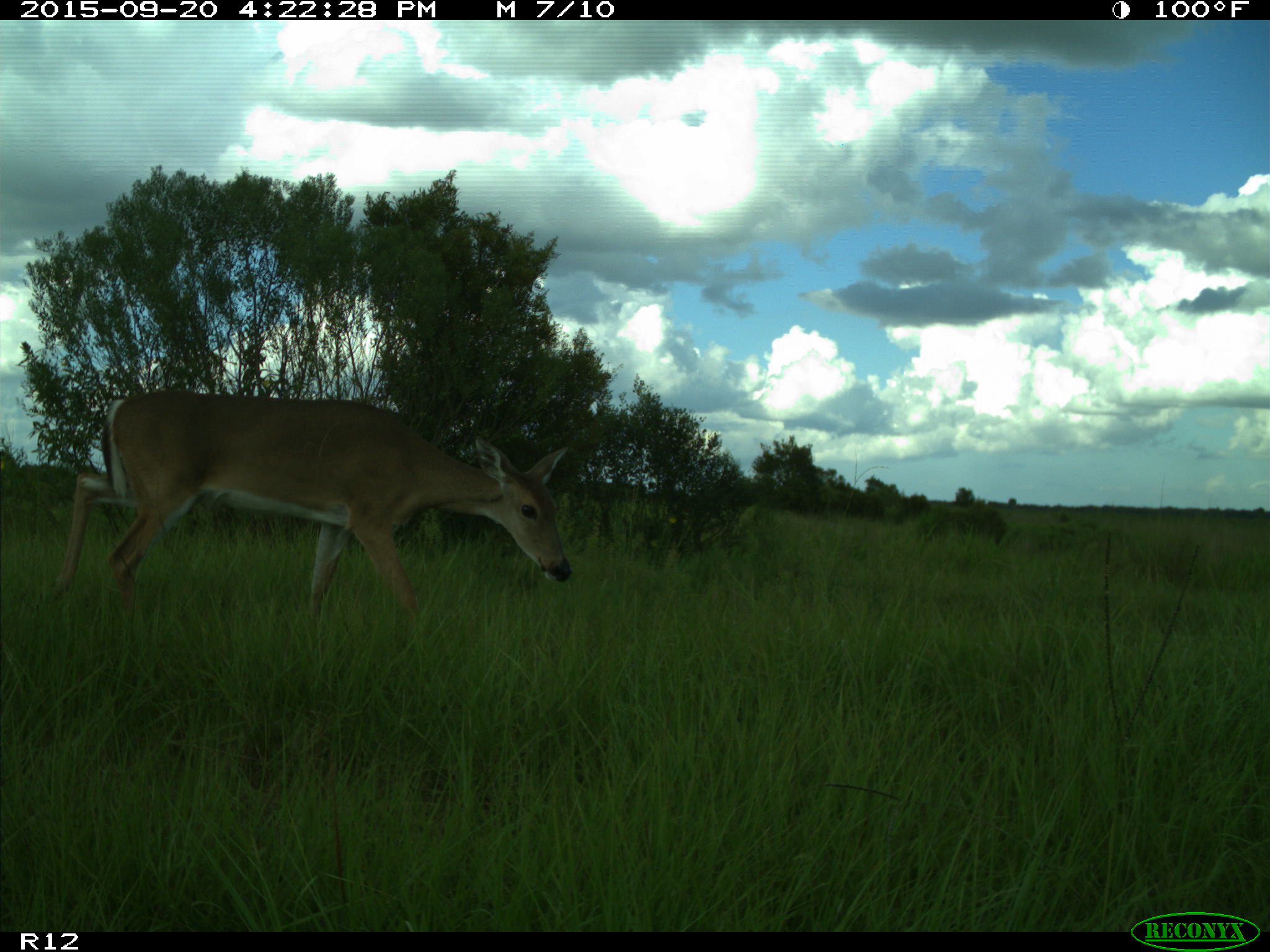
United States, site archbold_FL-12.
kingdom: Animalia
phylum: Chordata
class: Mammalia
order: Artiodactyla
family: Cervidae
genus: Odocoileus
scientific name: Odocoileus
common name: deer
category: unidentified deer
Unidentified deer (deer) (Odocoileus).